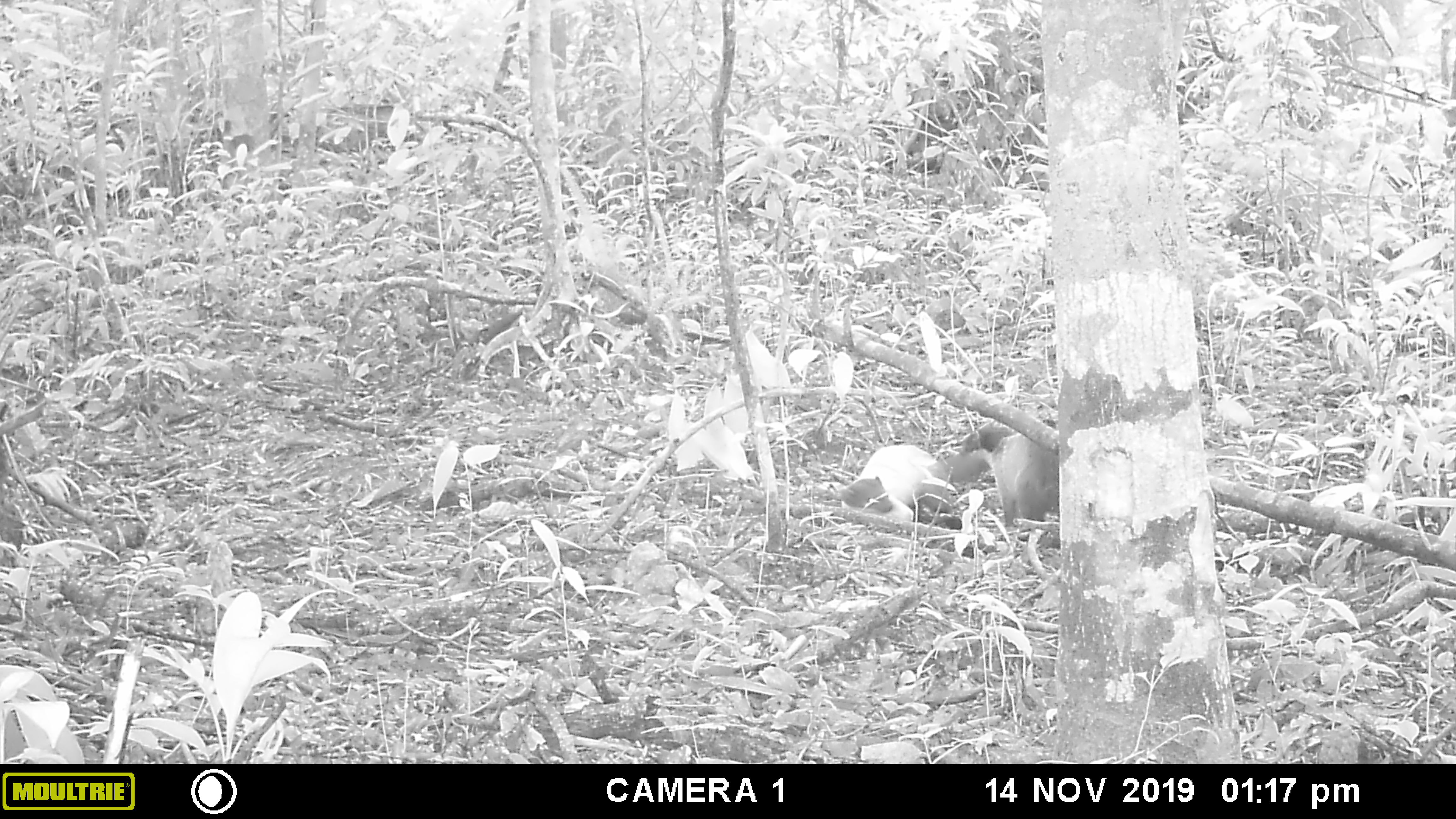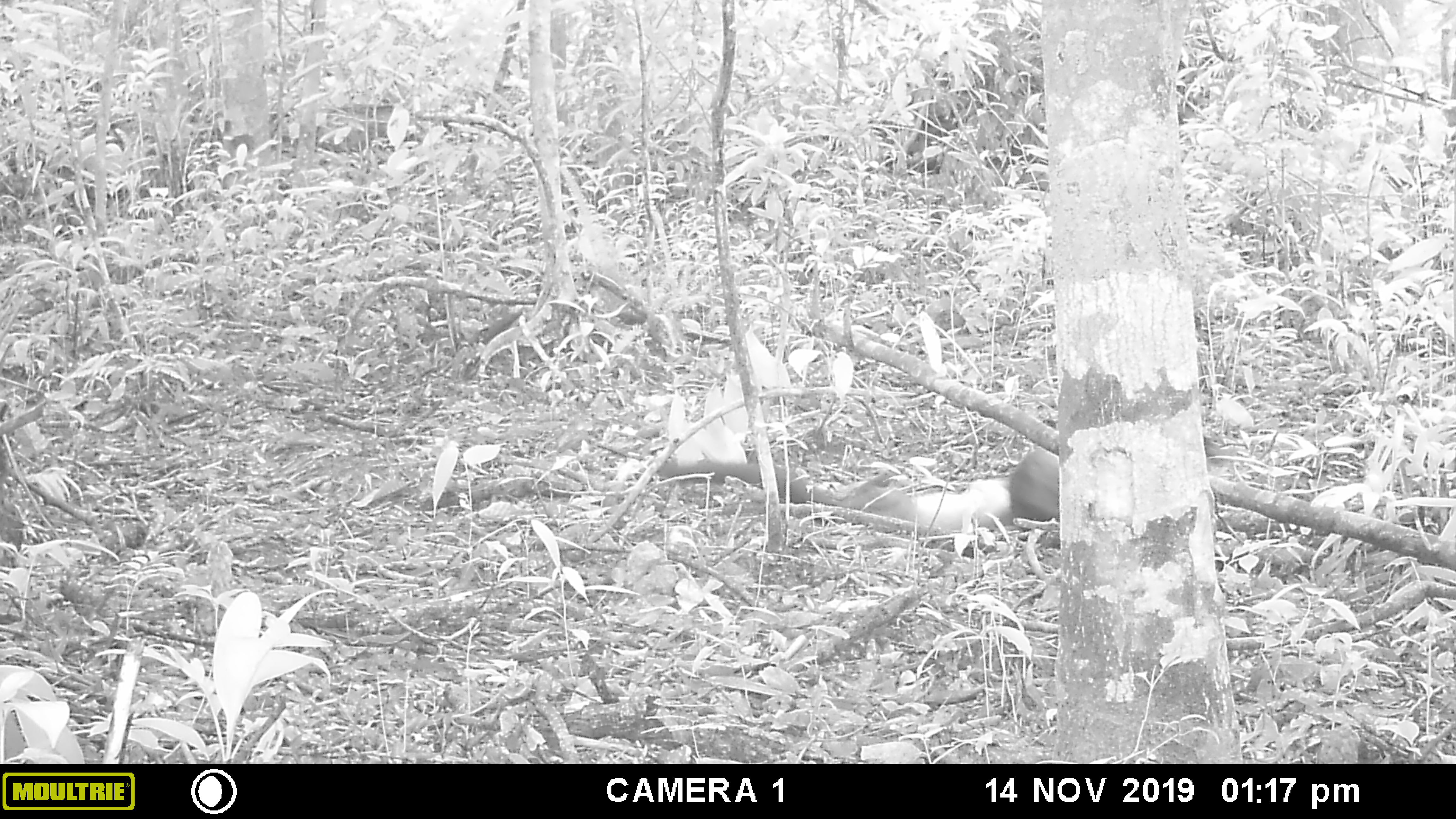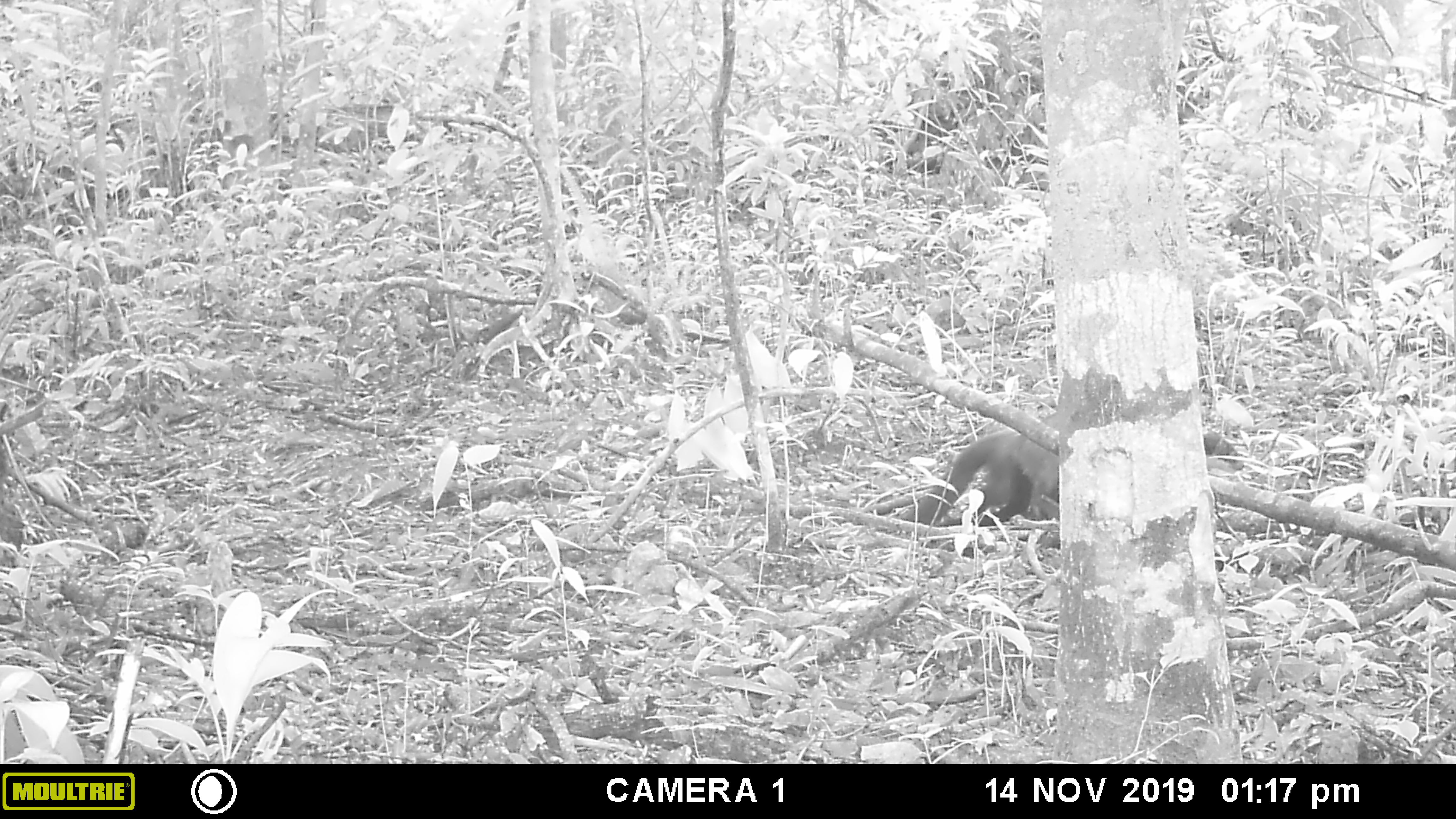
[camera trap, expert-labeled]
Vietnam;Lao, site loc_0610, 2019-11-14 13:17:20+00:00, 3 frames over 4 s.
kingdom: Animalia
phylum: Chordata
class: Mammalia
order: Carnivora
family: Mustelidae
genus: Martes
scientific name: Martes flavigula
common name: yellow-throated marten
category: yellow throated marten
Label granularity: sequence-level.